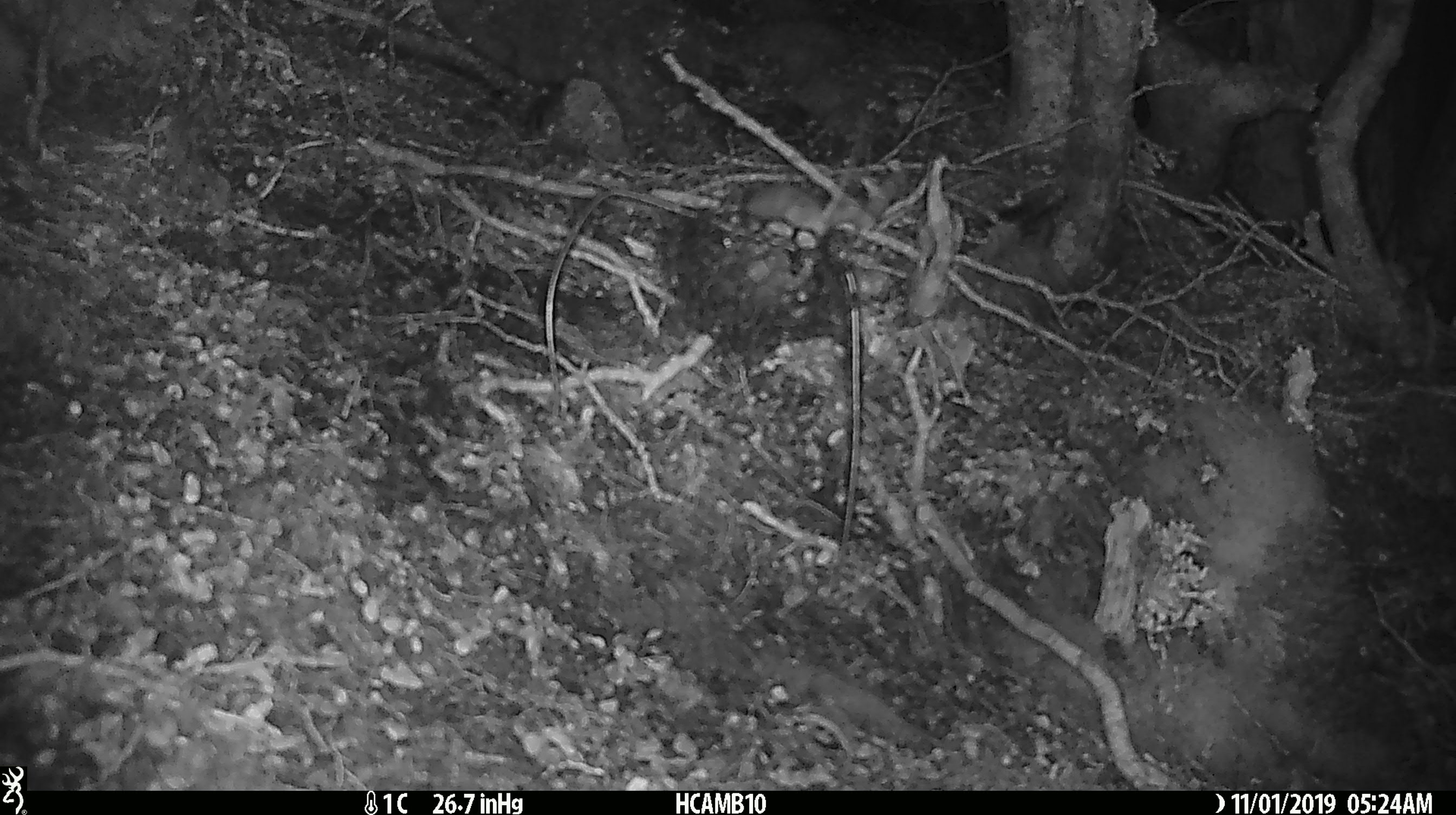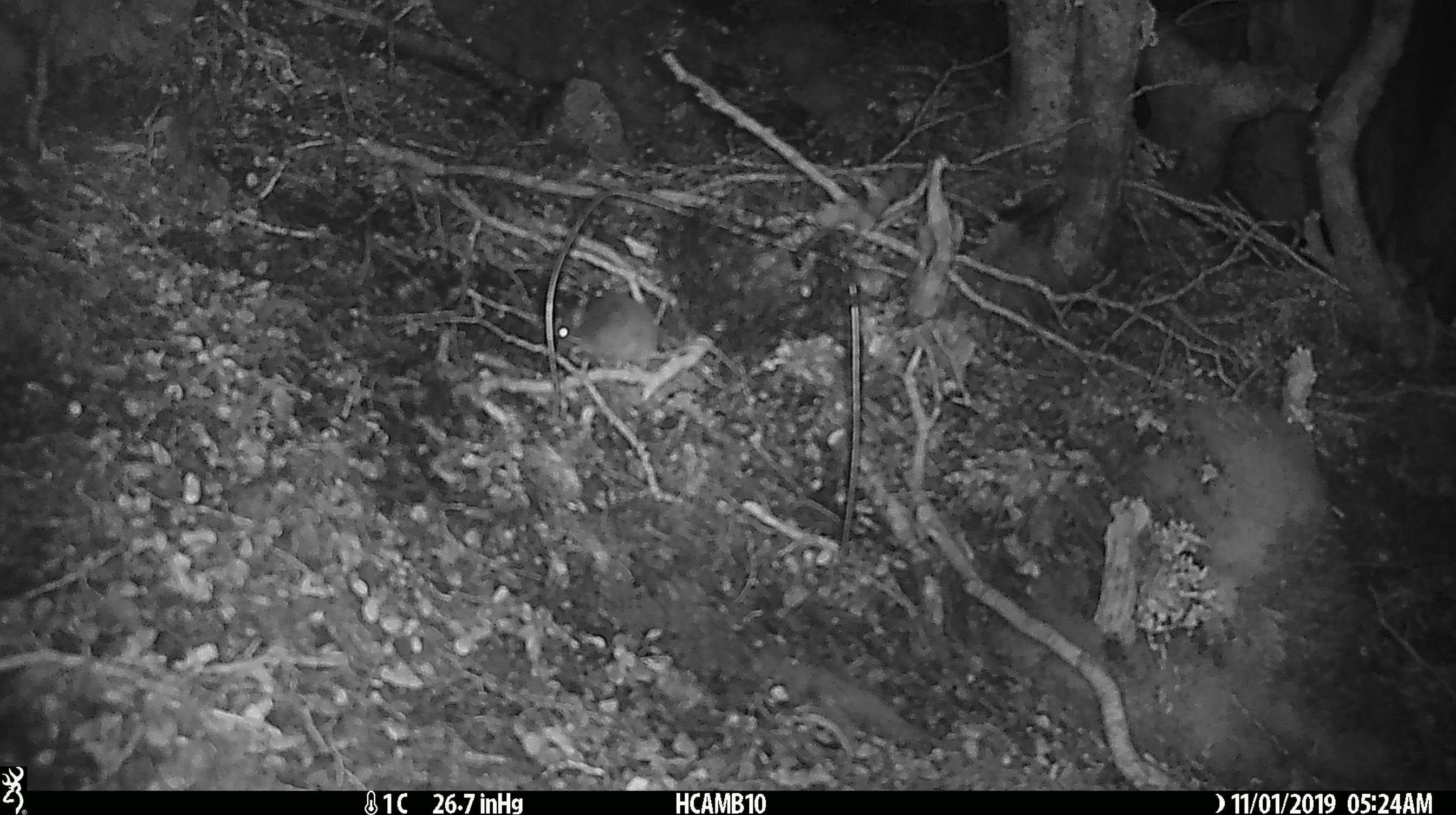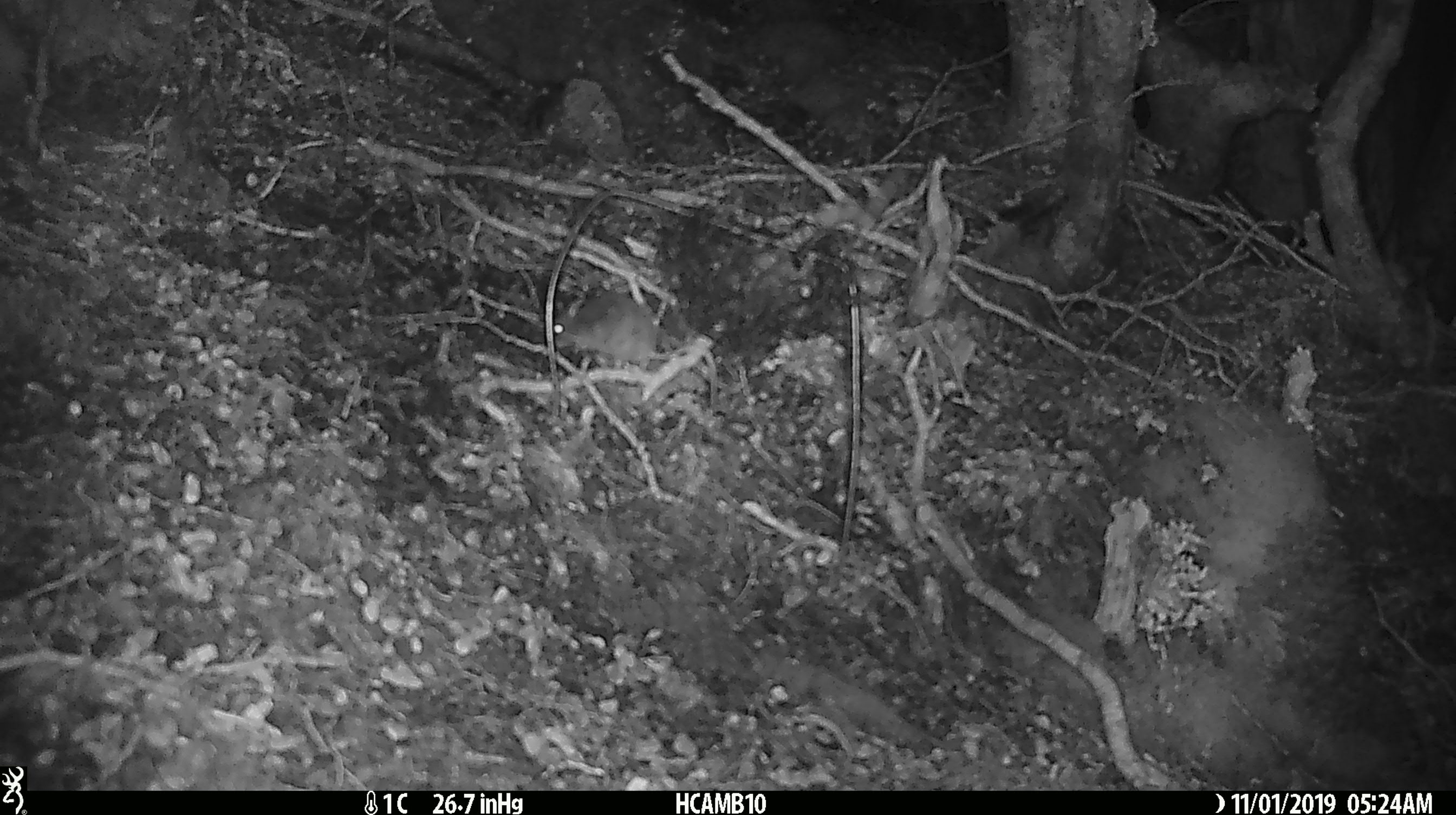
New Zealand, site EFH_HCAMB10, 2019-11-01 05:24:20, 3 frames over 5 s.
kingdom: Animalia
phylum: Chordata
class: Mammalia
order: Rodentia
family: Muridae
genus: Mus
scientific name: Mus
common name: mouse